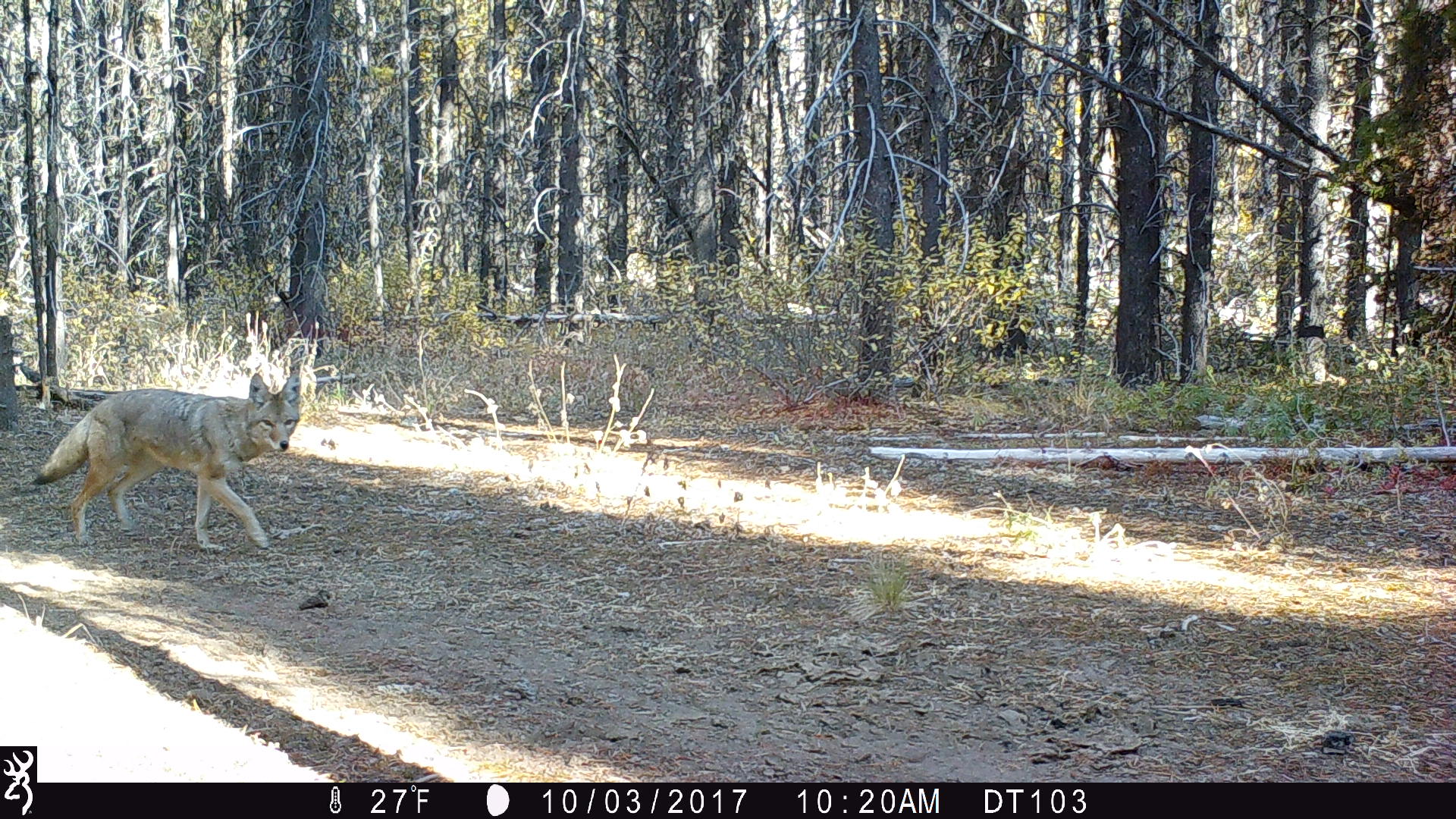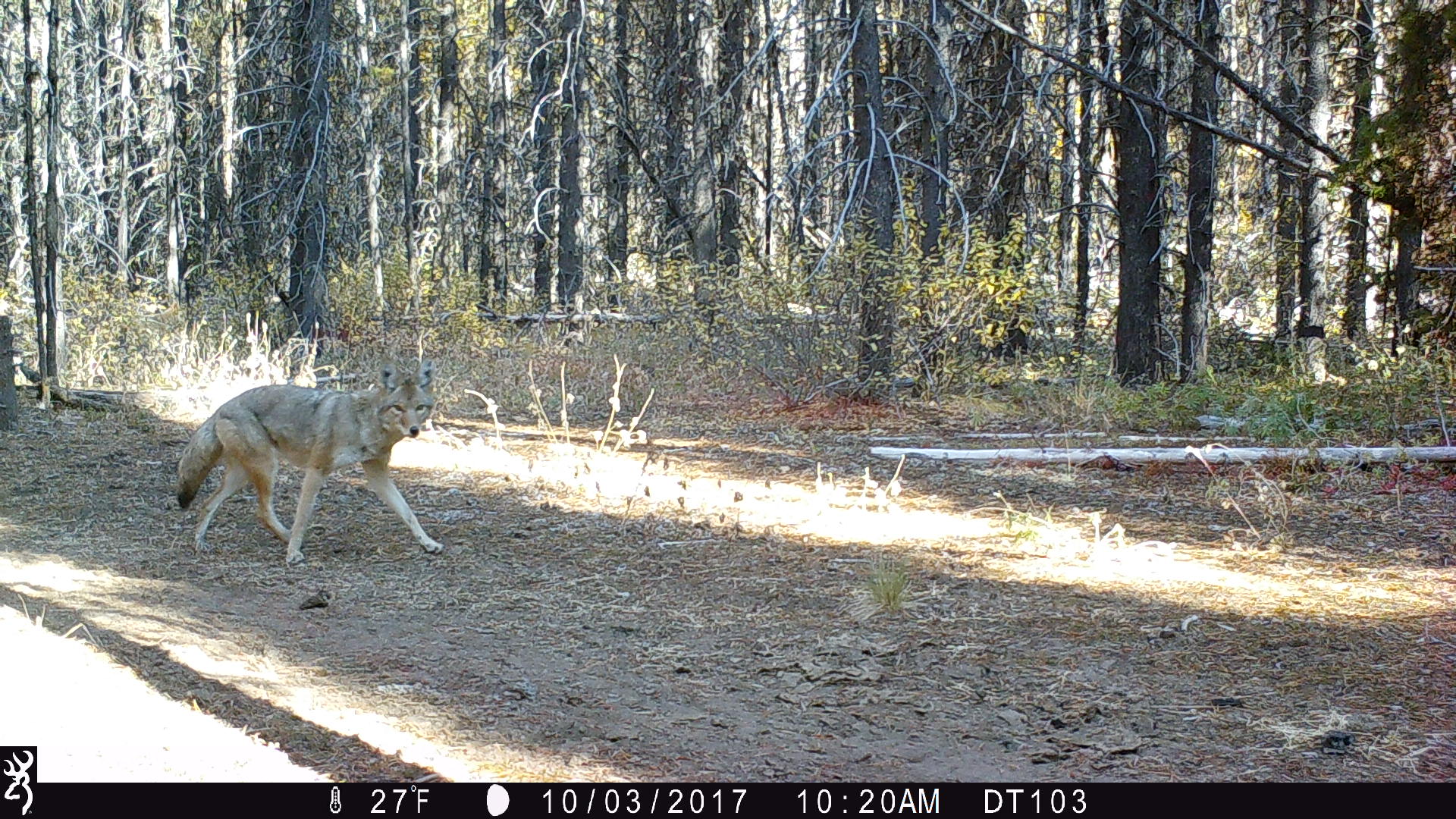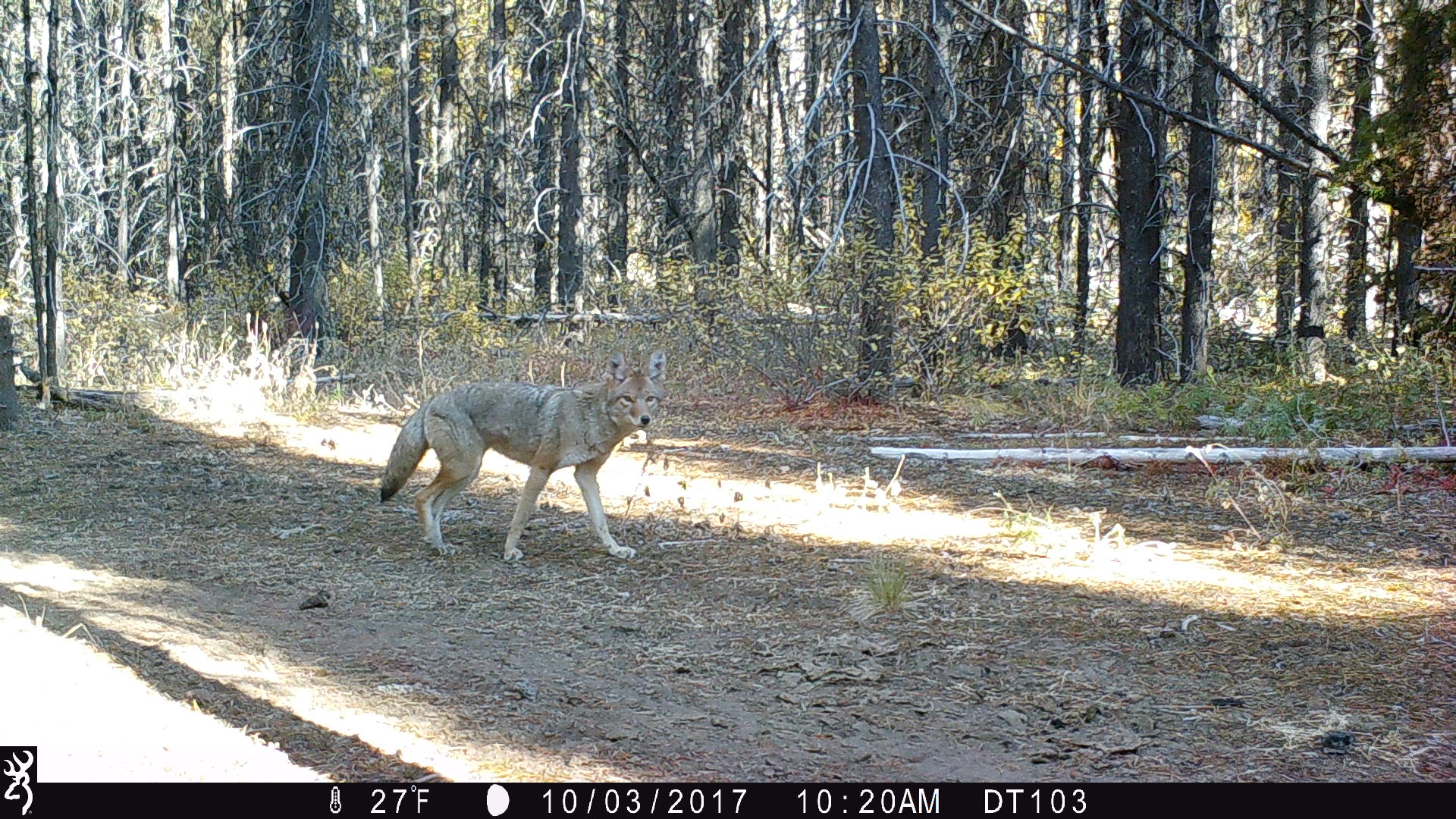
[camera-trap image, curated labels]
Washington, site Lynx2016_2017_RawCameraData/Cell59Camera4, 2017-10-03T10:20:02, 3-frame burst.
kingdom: Animalia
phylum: Chordata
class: Mammalia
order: Carnivora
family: Canidae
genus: Canis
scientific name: Canis latrans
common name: coyote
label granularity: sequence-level